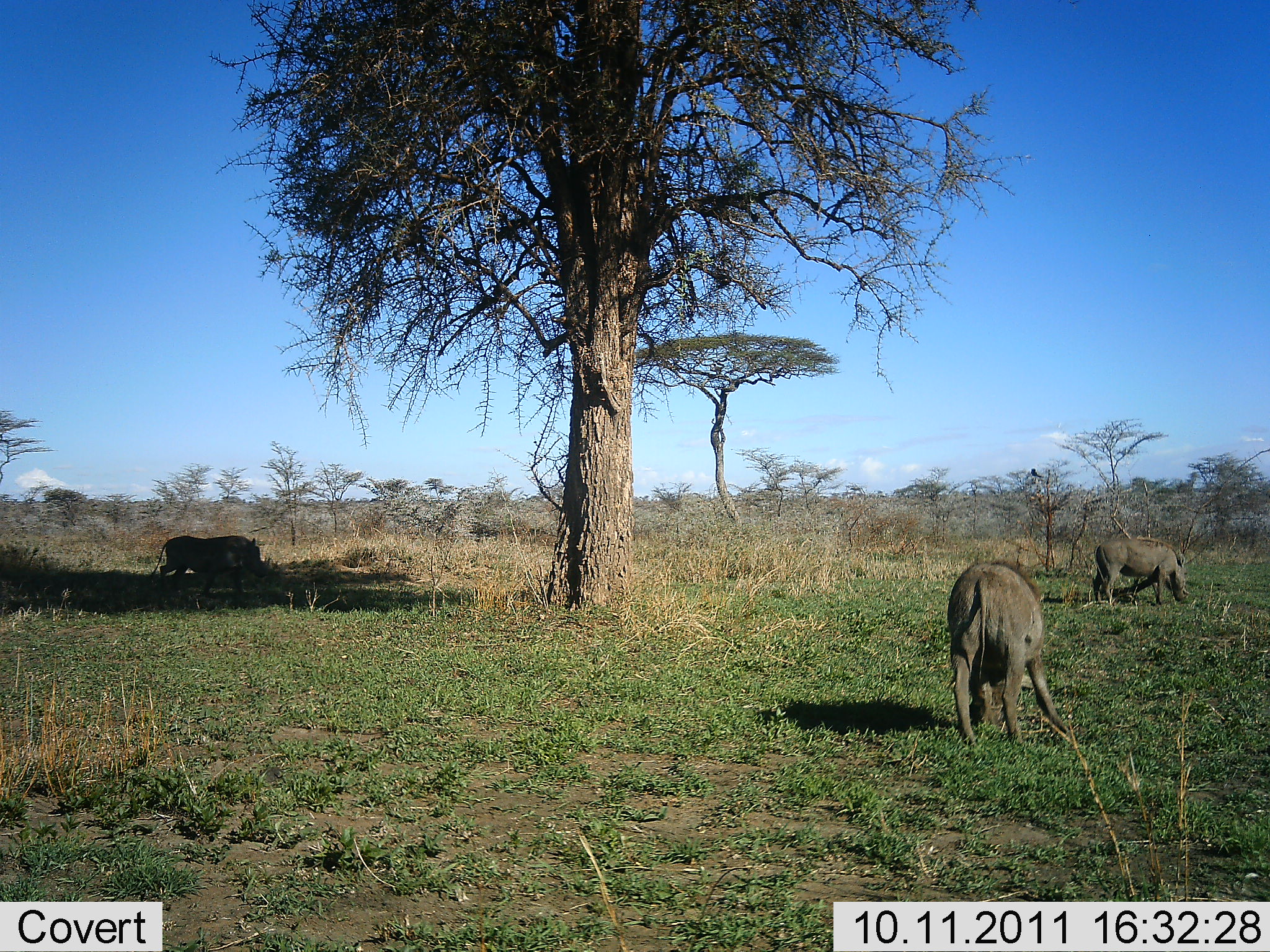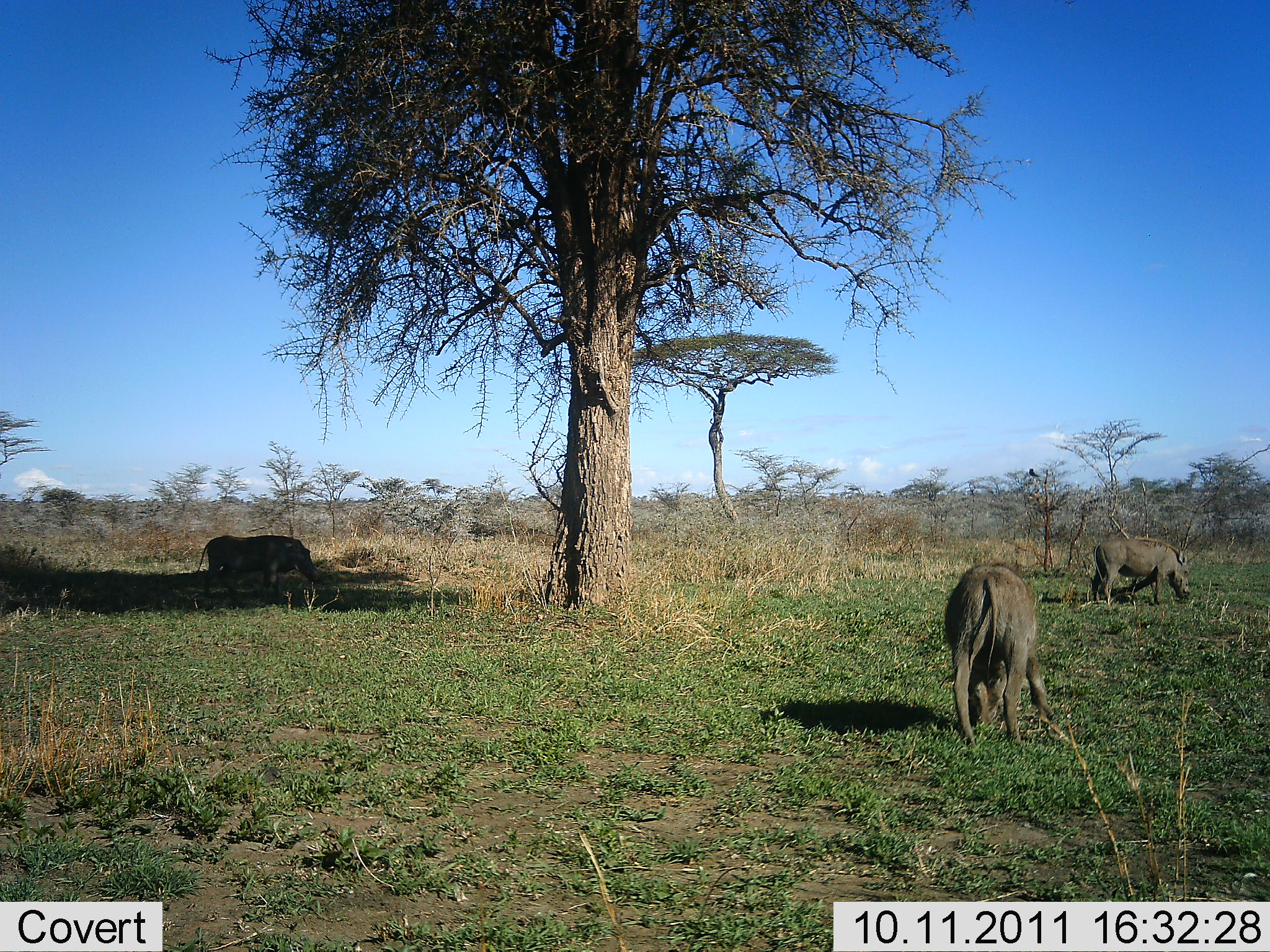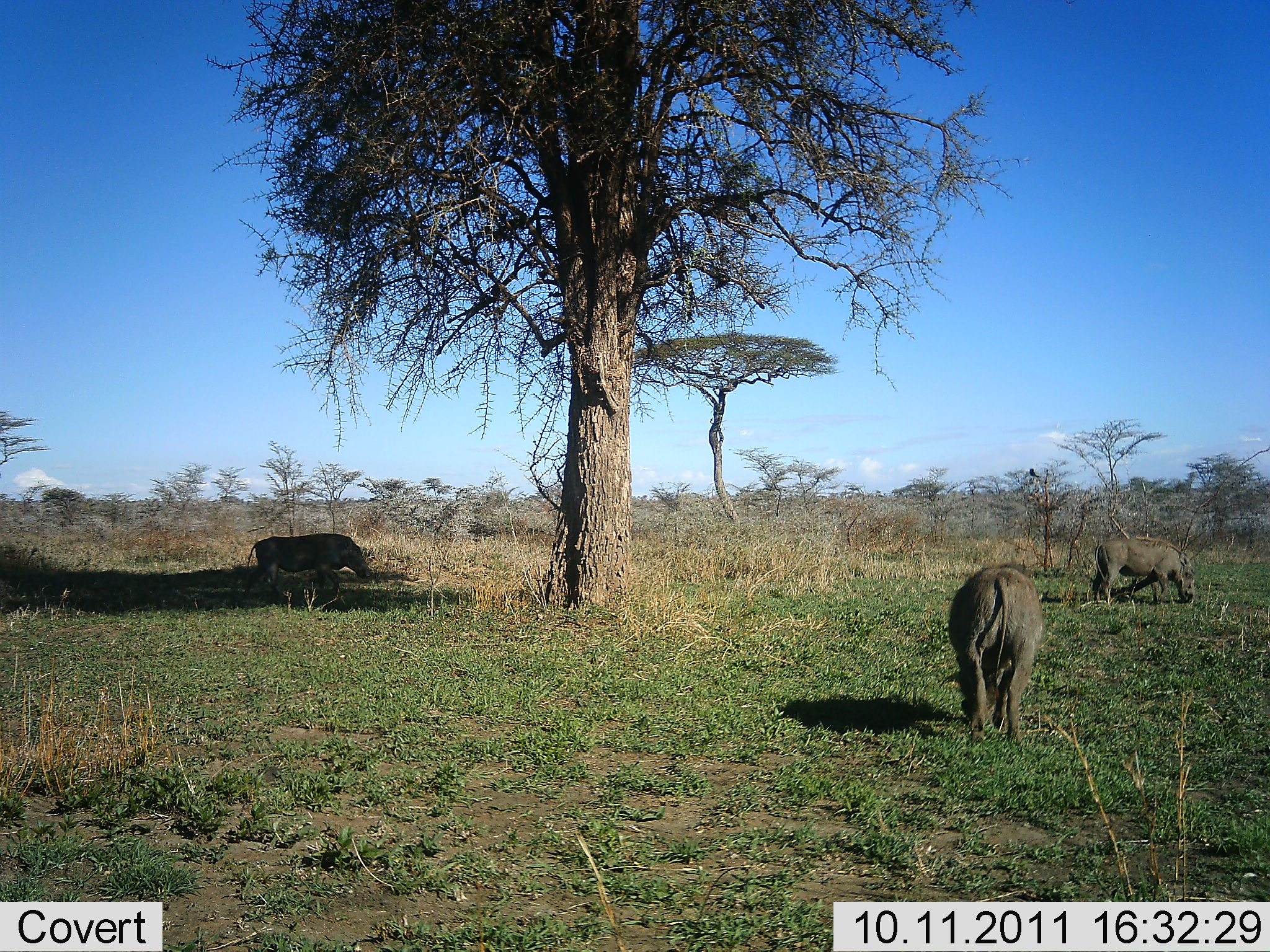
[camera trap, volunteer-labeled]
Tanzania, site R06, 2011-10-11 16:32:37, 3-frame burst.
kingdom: Animalia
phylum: Chordata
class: Mammalia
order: Artiodactyla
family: Suidae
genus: Phacochoerus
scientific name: Phacochoerus africanus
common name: warthog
Warthog (Phacochoerus africanus), count 3. Behavior (volunteer vote fractions): standing 20%, resting 0%, moving 40%, interacting 0%. Young present (vote fraction): 0%. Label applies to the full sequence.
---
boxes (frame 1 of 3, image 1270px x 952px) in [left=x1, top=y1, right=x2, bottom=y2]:
animal: [left=947, top=555, right=1074, bottom=749]; [left=149, top=534, right=268, bottom=599]; [left=1093, top=533, right=1192, bottom=604]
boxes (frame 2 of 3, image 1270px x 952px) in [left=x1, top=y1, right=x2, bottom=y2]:
animal: [left=943, top=553, right=1058, bottom=744]; [left=1091, top=531, right=1191, bottom=609]; [left=194, top=533, right=318, bottom=594]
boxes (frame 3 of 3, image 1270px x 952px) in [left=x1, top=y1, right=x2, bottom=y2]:
animal: [left=945, top=560, right=1047, bottom=747]; [left=245, top=532, right=376, bottom=598]; [left=1094, top=532, right=1198, bottom=605]